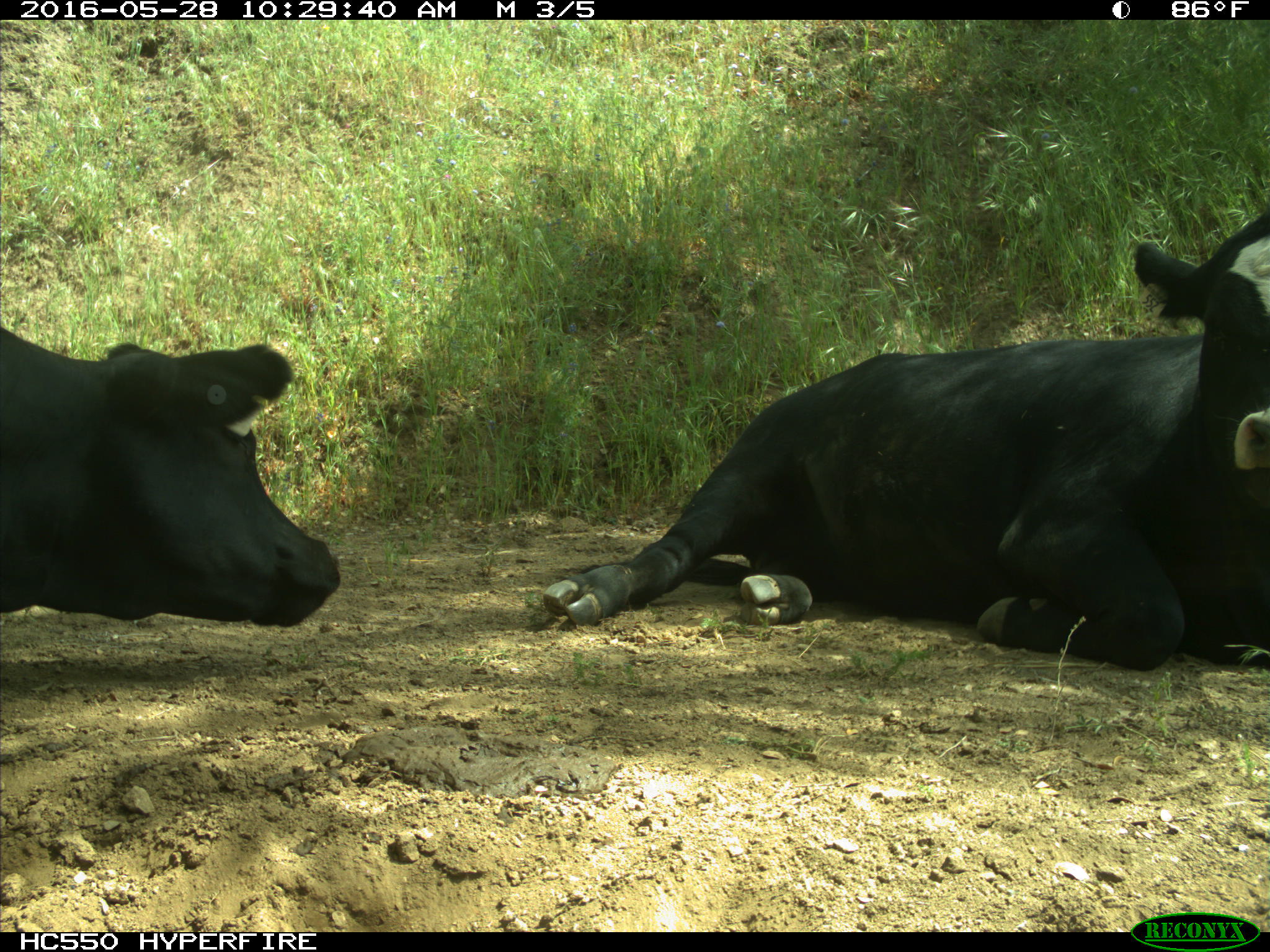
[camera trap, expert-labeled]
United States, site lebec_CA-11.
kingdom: Animalia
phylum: Chordata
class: Mammalia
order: Artiodactyla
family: Bovidae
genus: Bos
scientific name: Bos taurus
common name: domestic cow